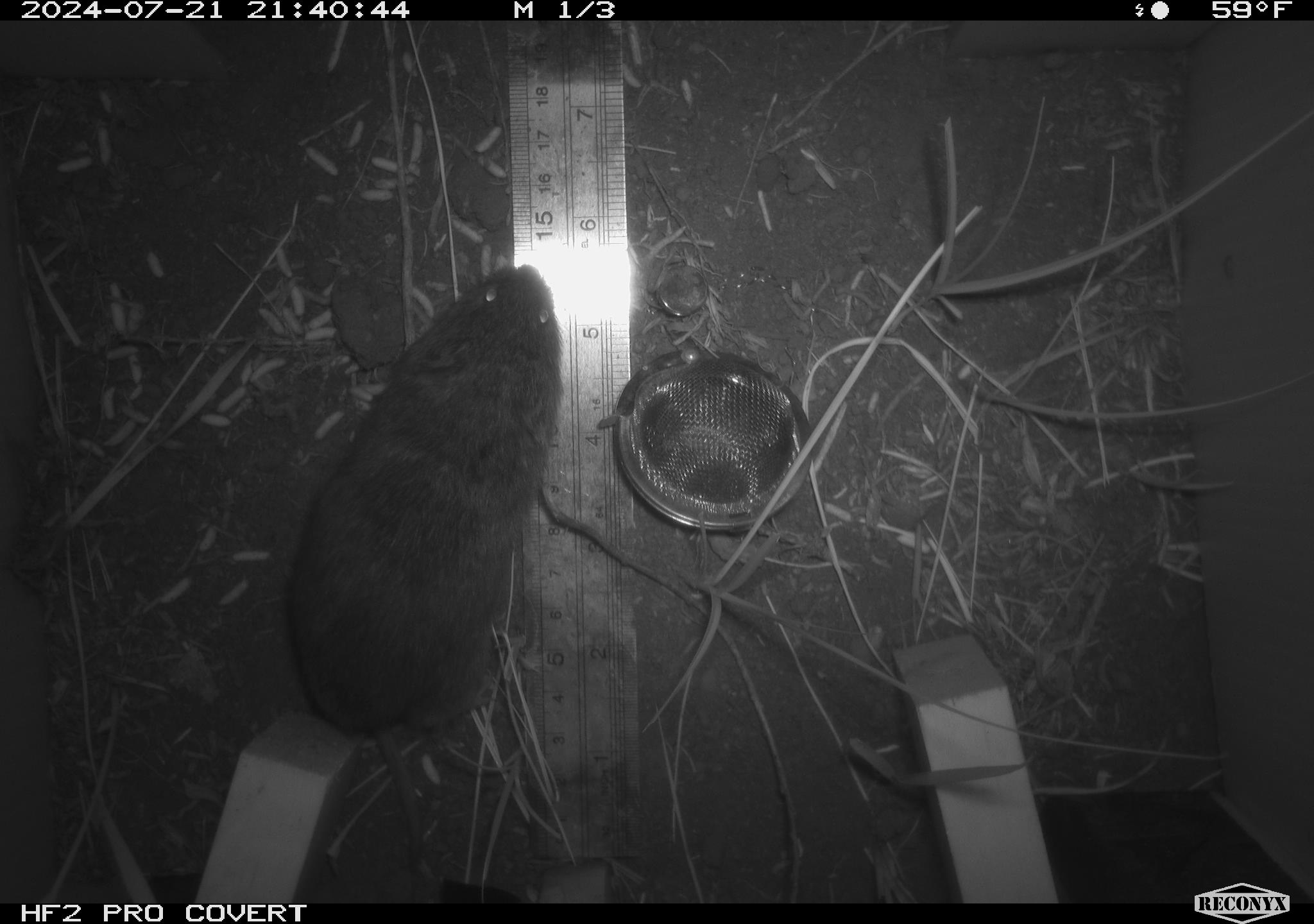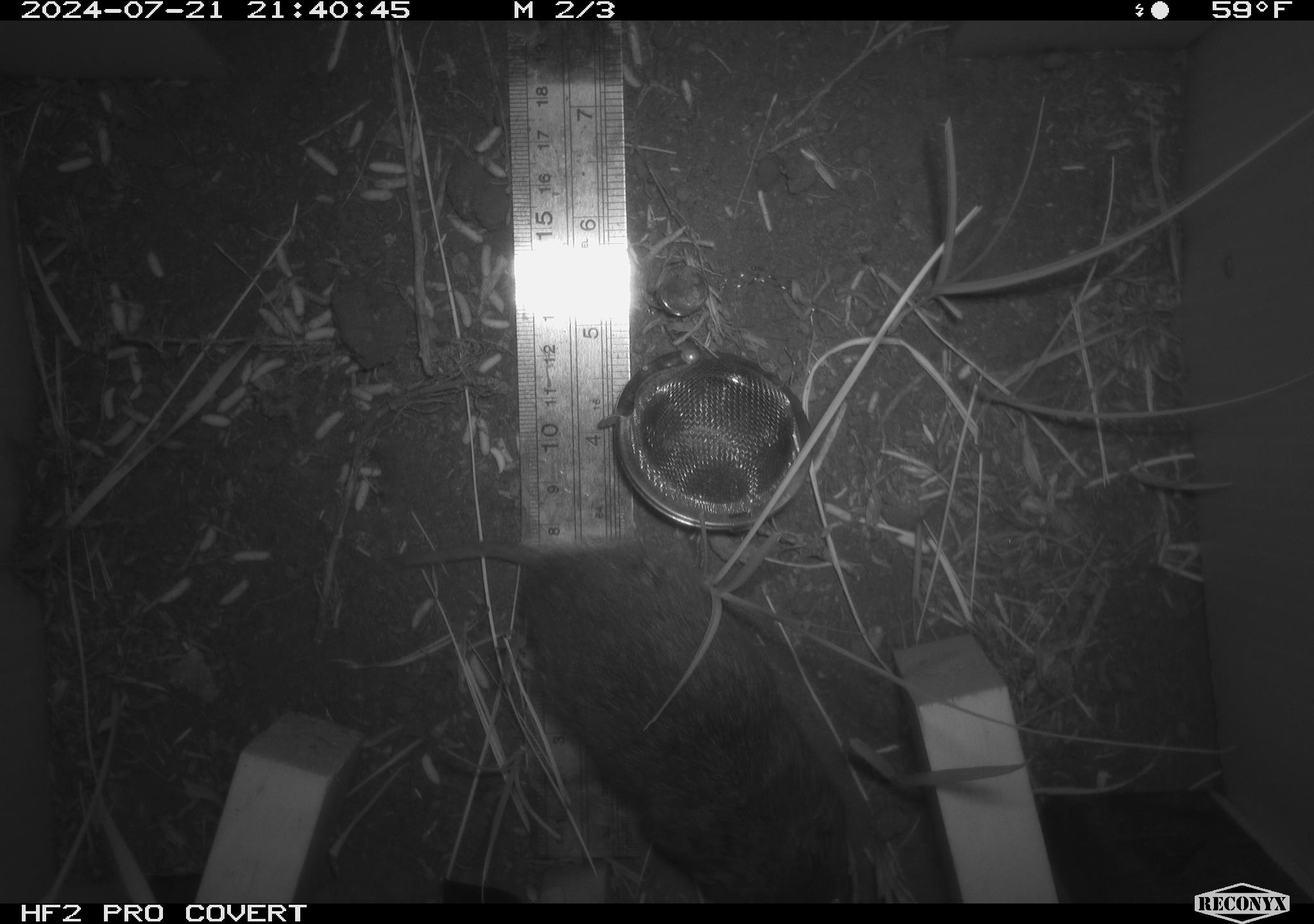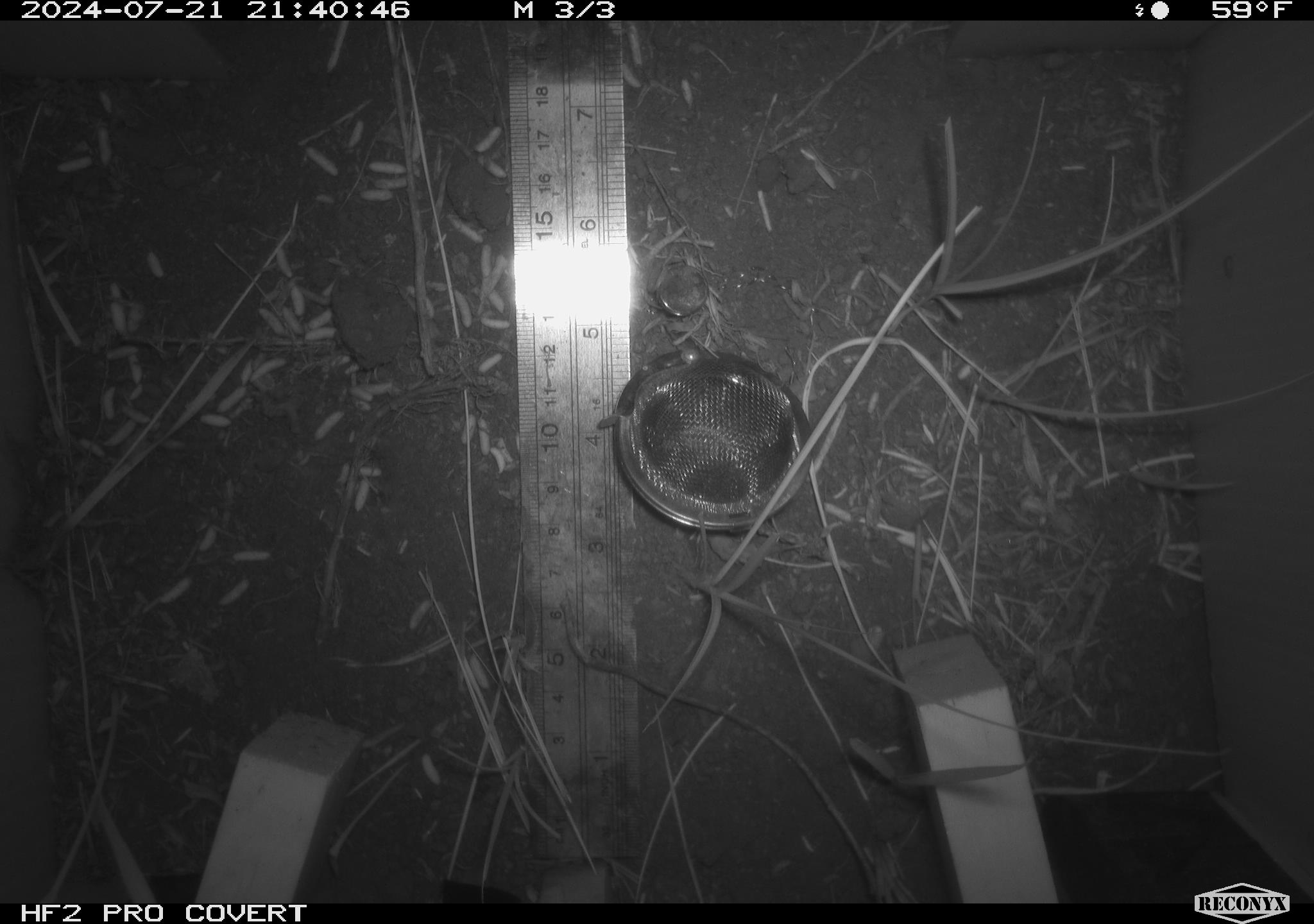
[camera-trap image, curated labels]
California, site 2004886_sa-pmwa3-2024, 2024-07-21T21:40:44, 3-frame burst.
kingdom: Animalia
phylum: Chordata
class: Mammalia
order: Rodentia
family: Cricetidae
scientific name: Arvicolinae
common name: voles, lemmings, and muskrats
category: arvicolinae subfamily